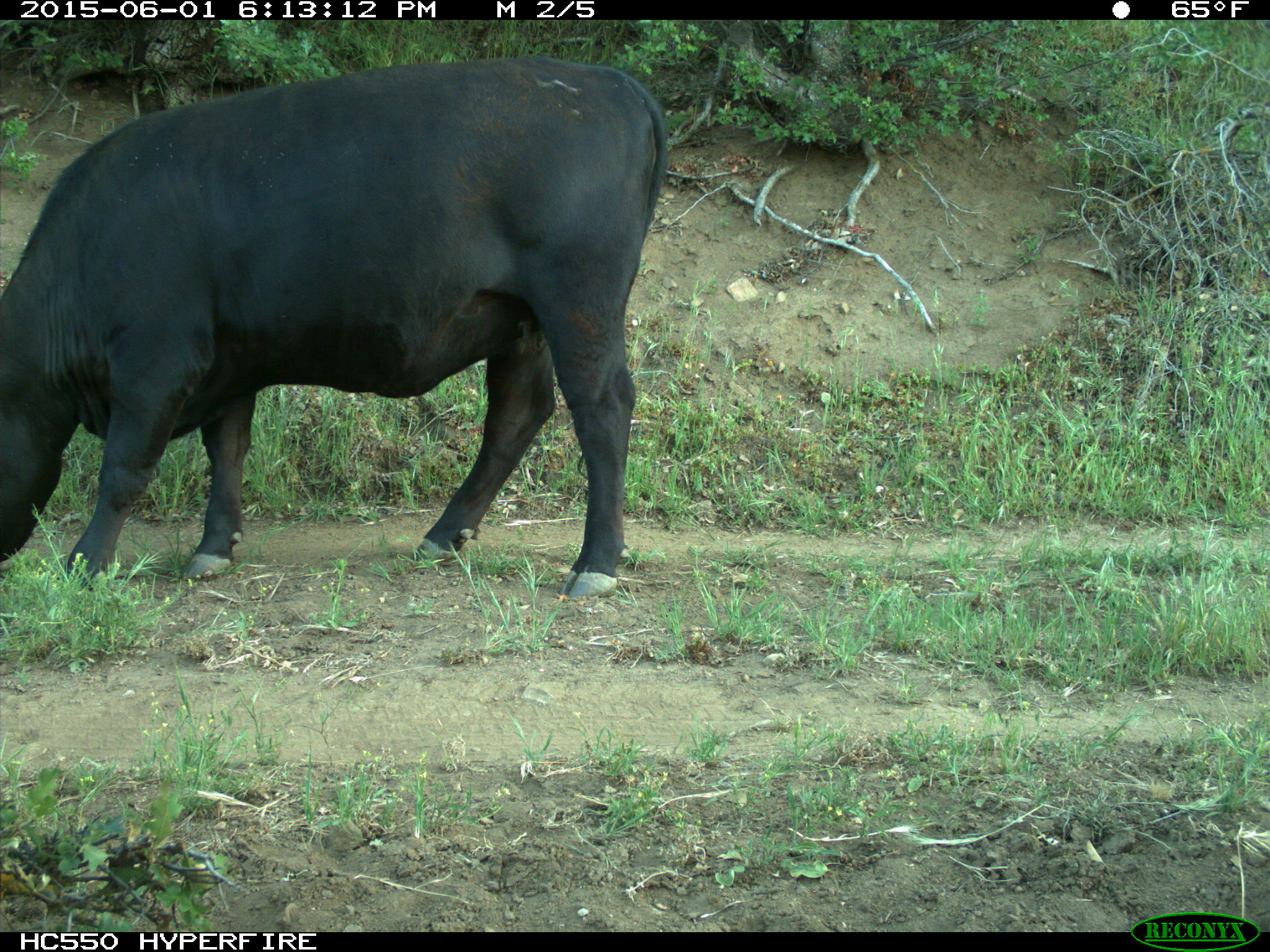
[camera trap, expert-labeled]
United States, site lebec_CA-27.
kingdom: Animalia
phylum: Chordata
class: Mammalia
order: Artiodactyla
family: Bovidae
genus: Bos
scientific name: Bos taurus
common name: domestic cow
Bos taurus (domestic cow).